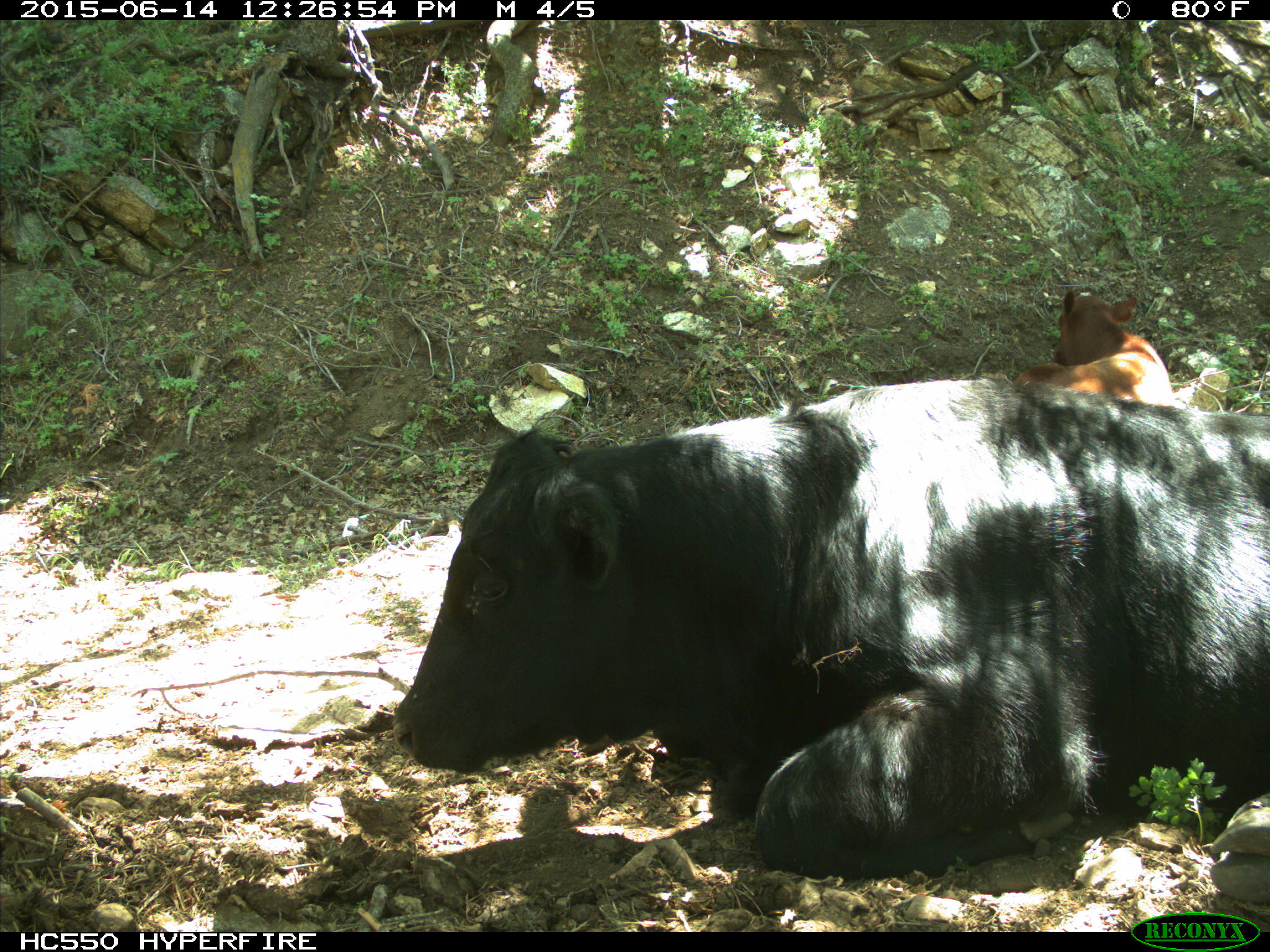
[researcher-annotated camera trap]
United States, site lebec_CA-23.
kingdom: Animalia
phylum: Chordata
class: Mammalia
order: Artiodactyla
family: Bovidae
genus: Bos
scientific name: Bos taurus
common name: domestic cow